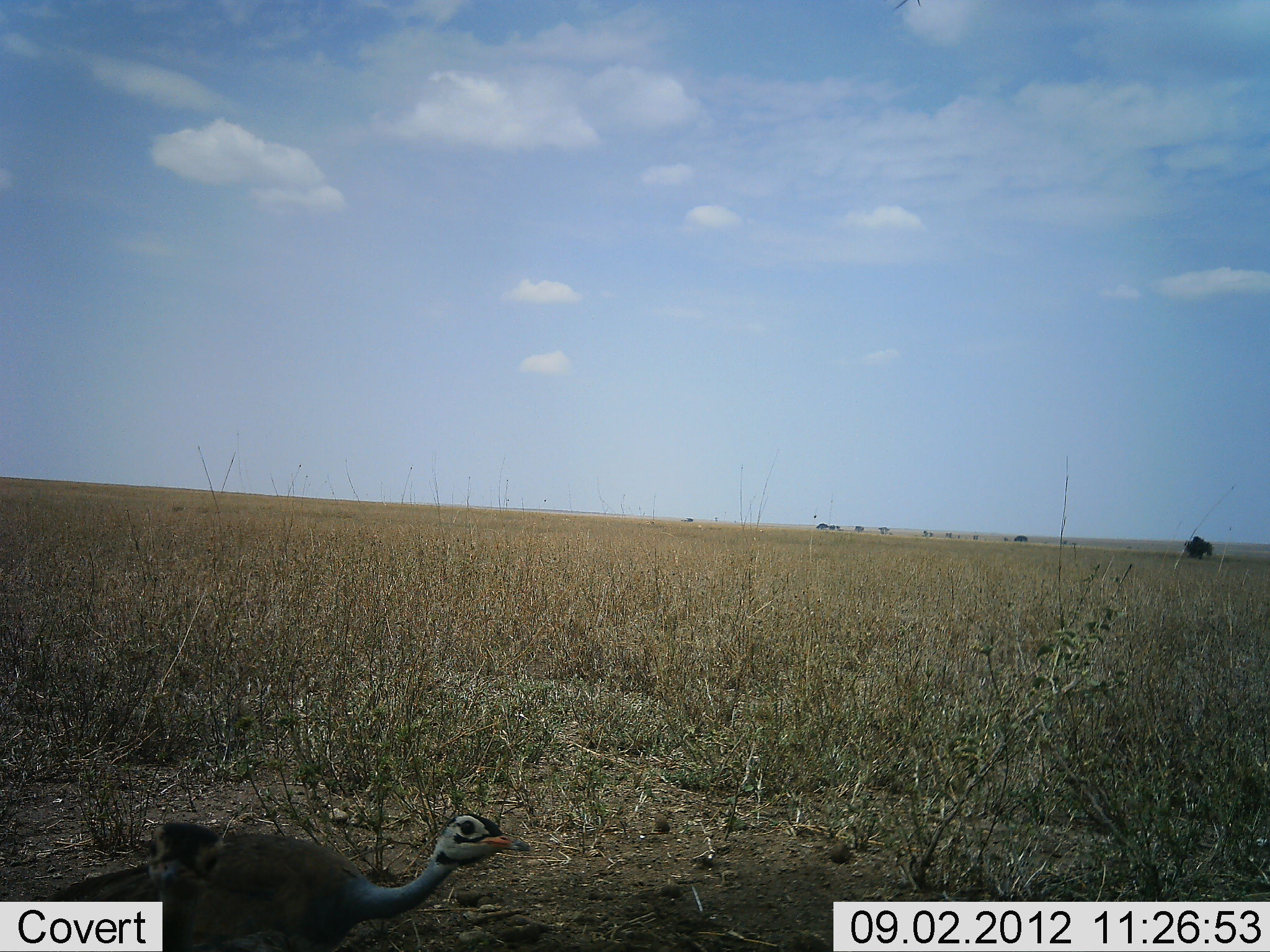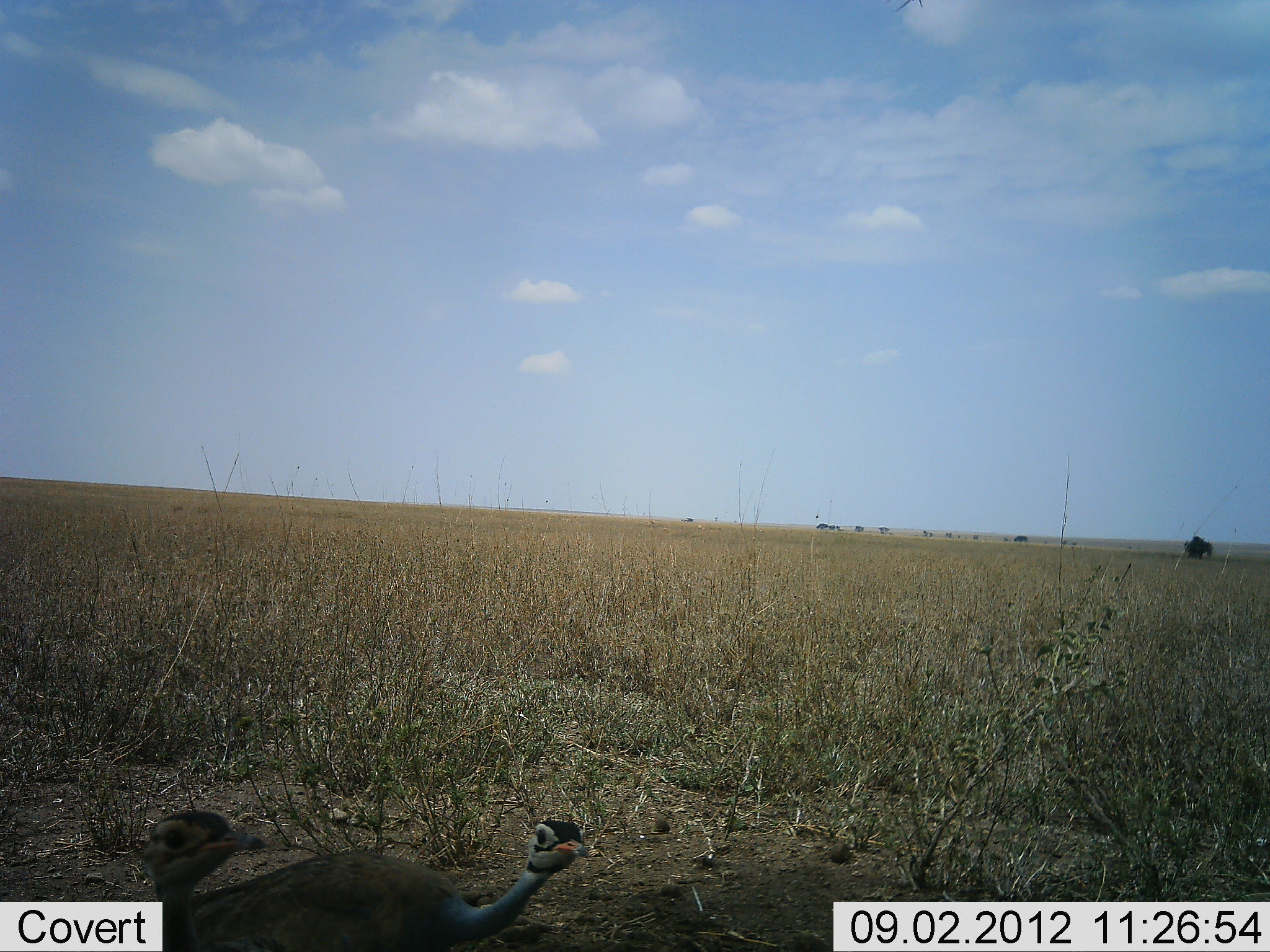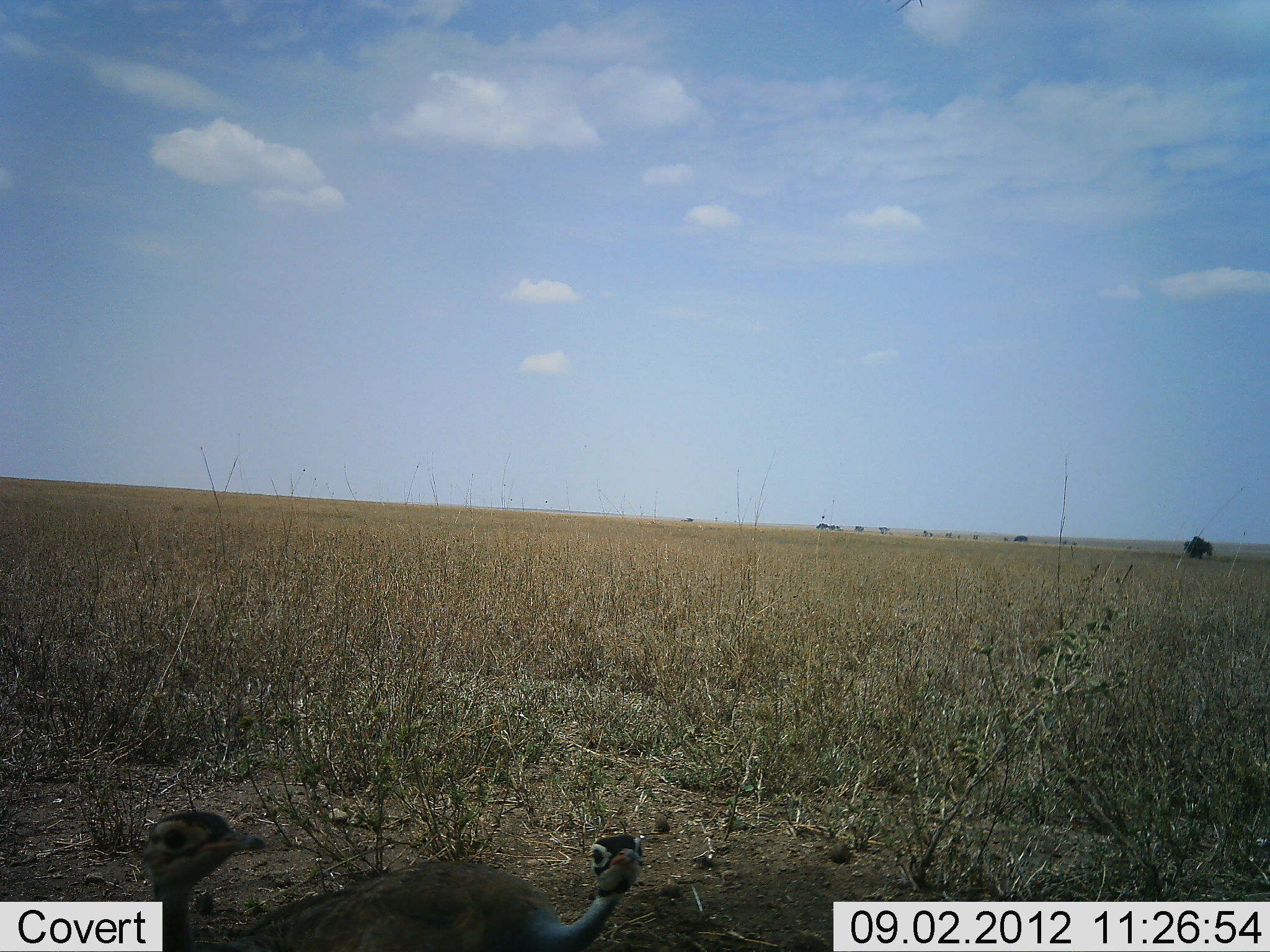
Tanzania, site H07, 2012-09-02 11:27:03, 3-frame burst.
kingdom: Animalia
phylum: Chordata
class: Aves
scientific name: Aves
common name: bird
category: otherbird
Otherbird (bird) (Aves), count 2. Behavior (volunteer vote fractions): standing 50%, resting 10%, moving 40%, interacting 0%. Young present (vote fraction): 0%. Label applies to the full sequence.